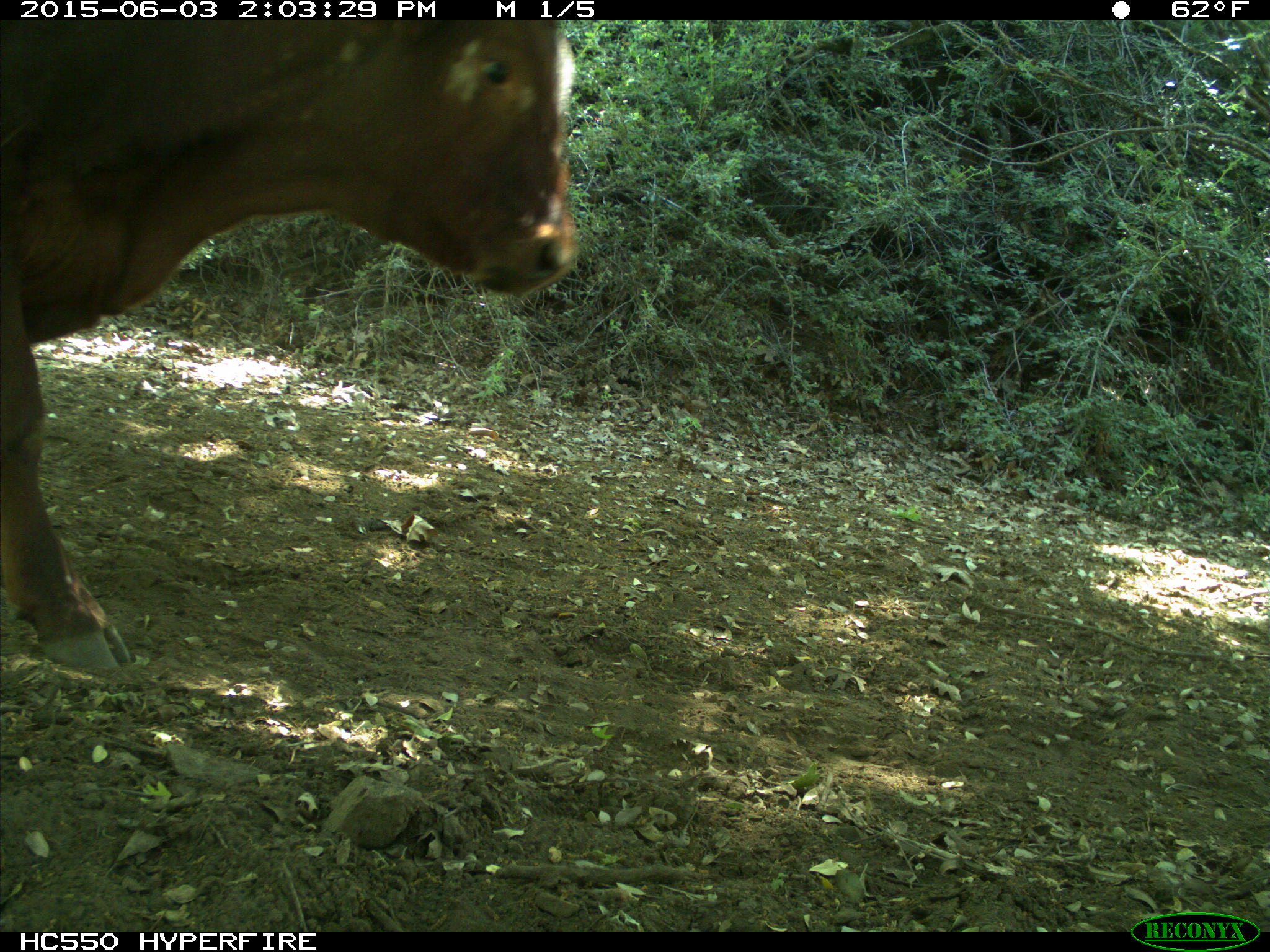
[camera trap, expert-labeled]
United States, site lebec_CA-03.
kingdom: Animalia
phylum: Chordata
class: Mammalia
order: Artiodactyla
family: Bovidae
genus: Bos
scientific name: Bos taurus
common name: domestic cow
Bos taurus (domestic cow).